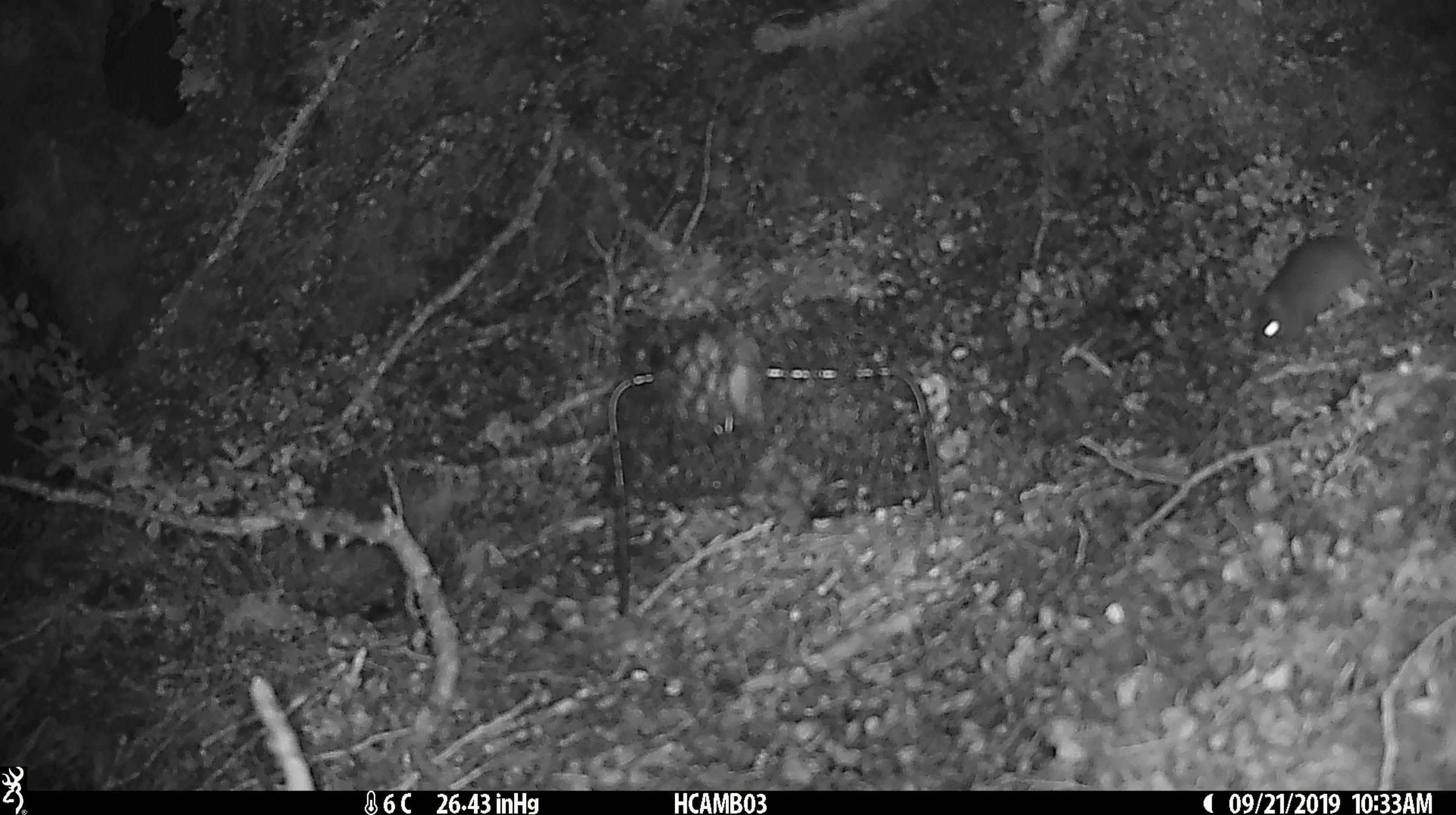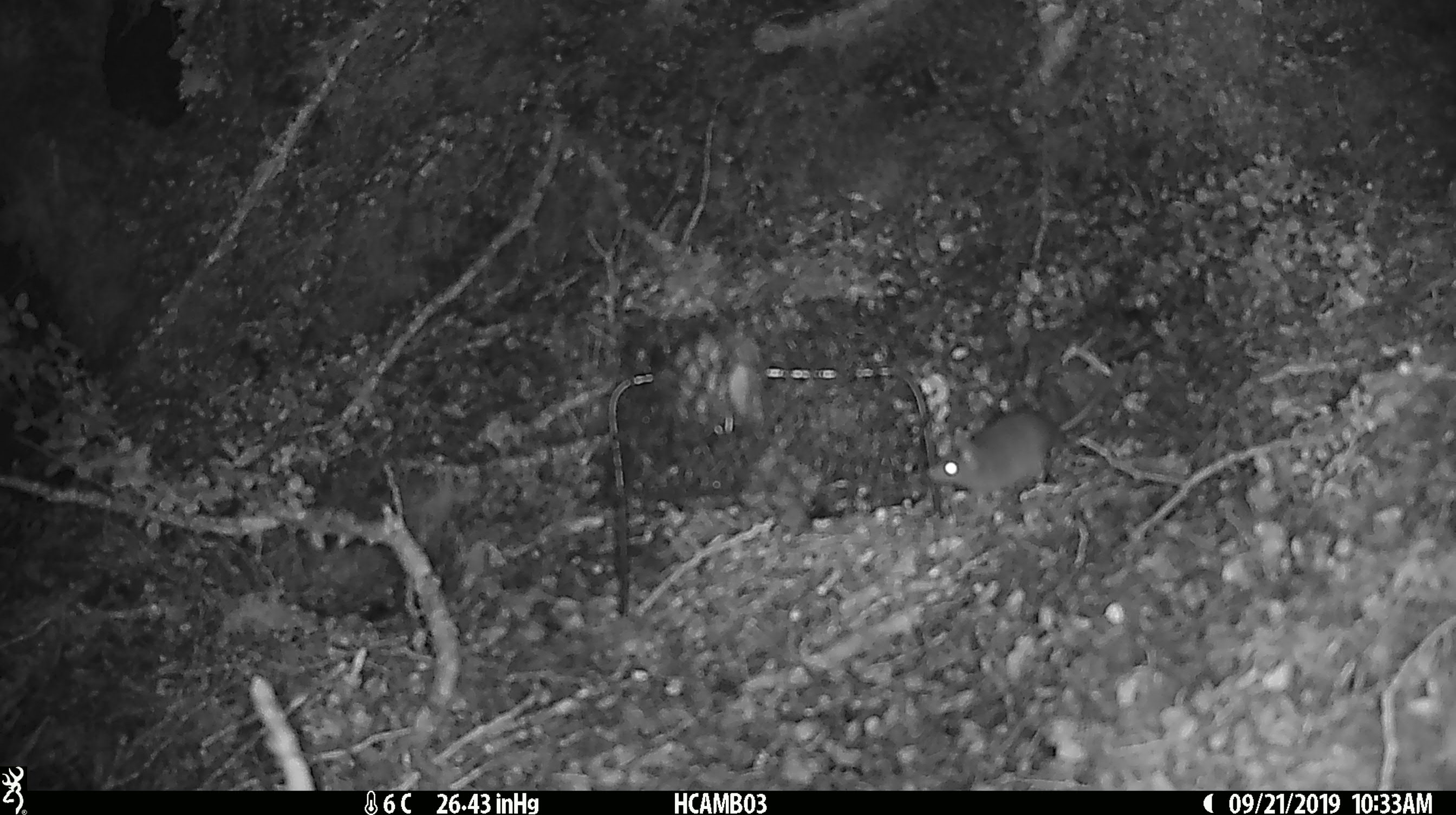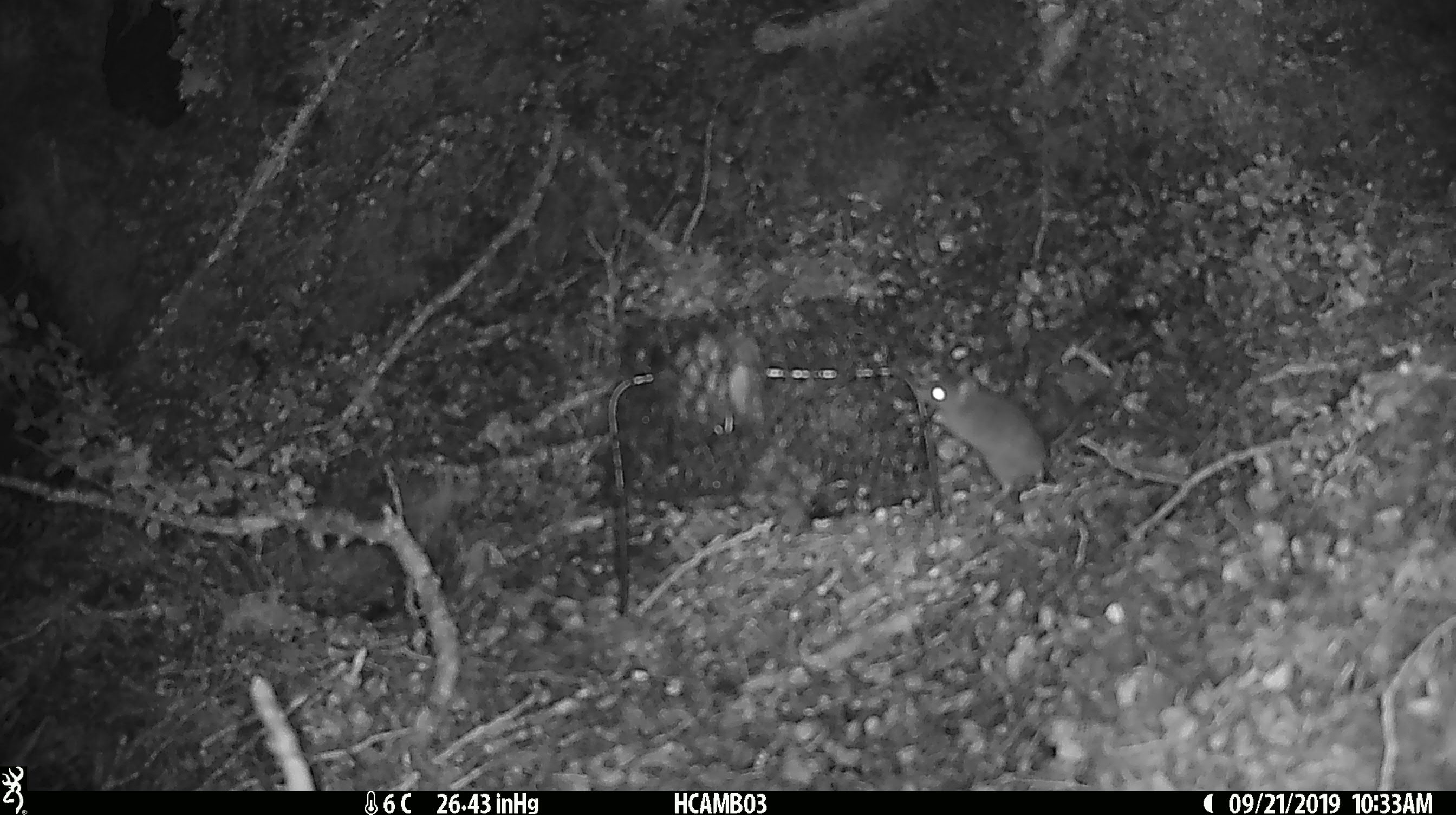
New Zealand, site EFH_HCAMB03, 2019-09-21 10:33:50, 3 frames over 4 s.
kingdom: Animalia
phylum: Chordata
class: Mammalia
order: Rodentia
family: Muridae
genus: Mus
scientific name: Mus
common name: mouse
Mouse (Mus).